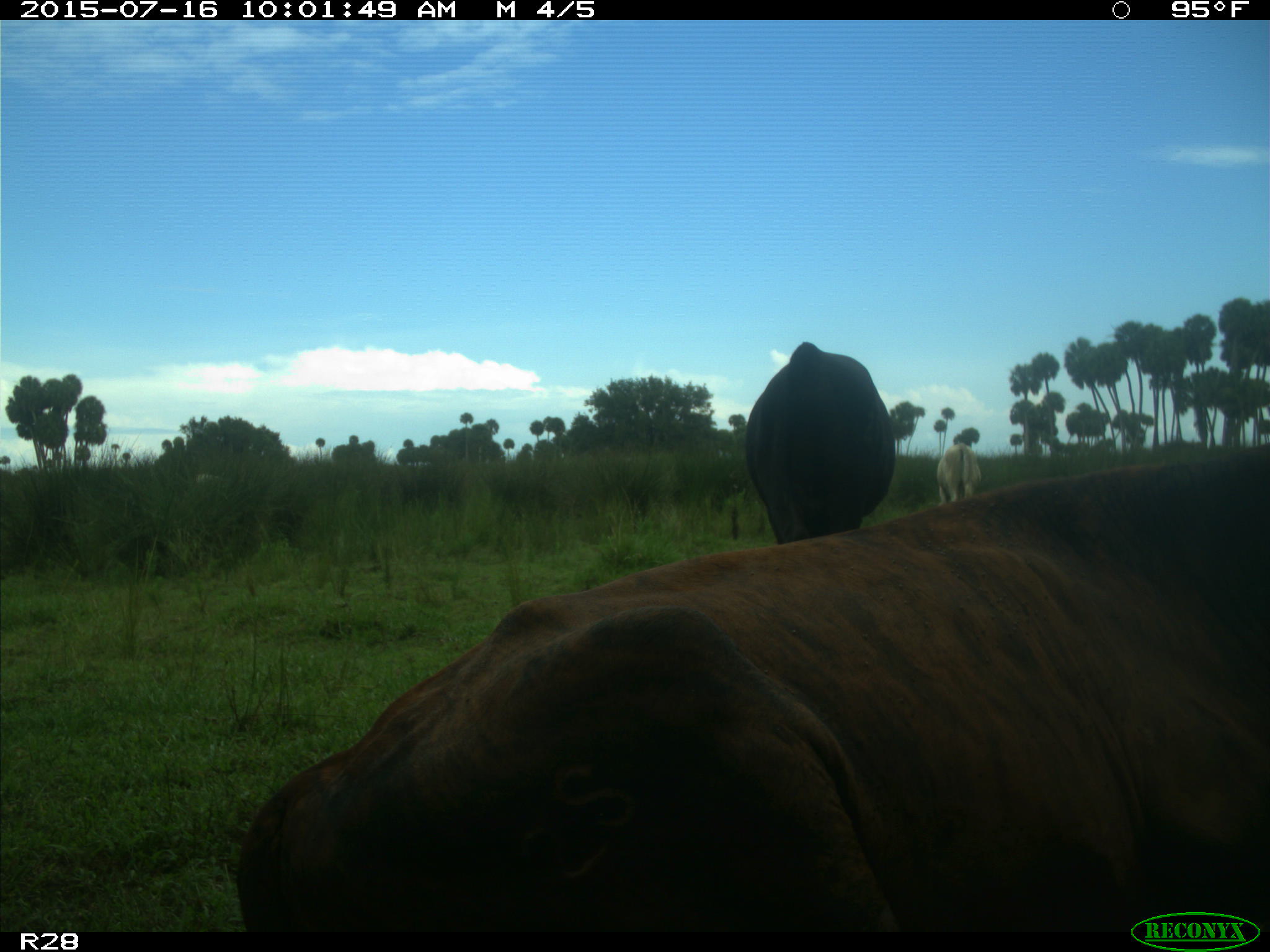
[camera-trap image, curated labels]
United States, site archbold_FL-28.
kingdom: Animalia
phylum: Chordata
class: Mammalia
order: Artiodactyla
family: Bovidae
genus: Bos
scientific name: Bos taurus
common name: domestic cow